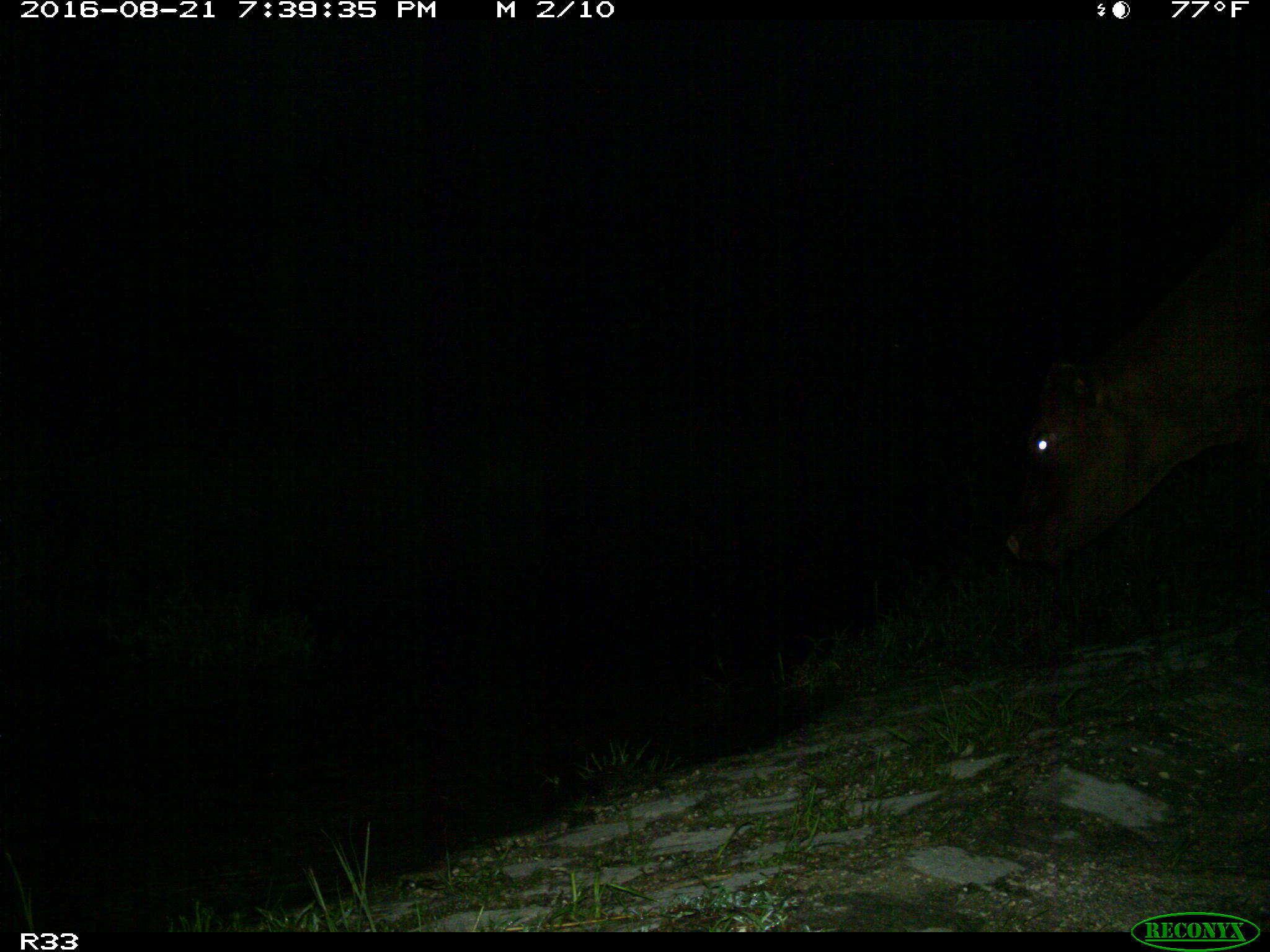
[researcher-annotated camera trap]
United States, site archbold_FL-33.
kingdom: Animalia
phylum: Chordata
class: Mammalia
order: Artiodactyla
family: Bovidae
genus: Bos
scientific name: Bos taurus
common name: domestic cow